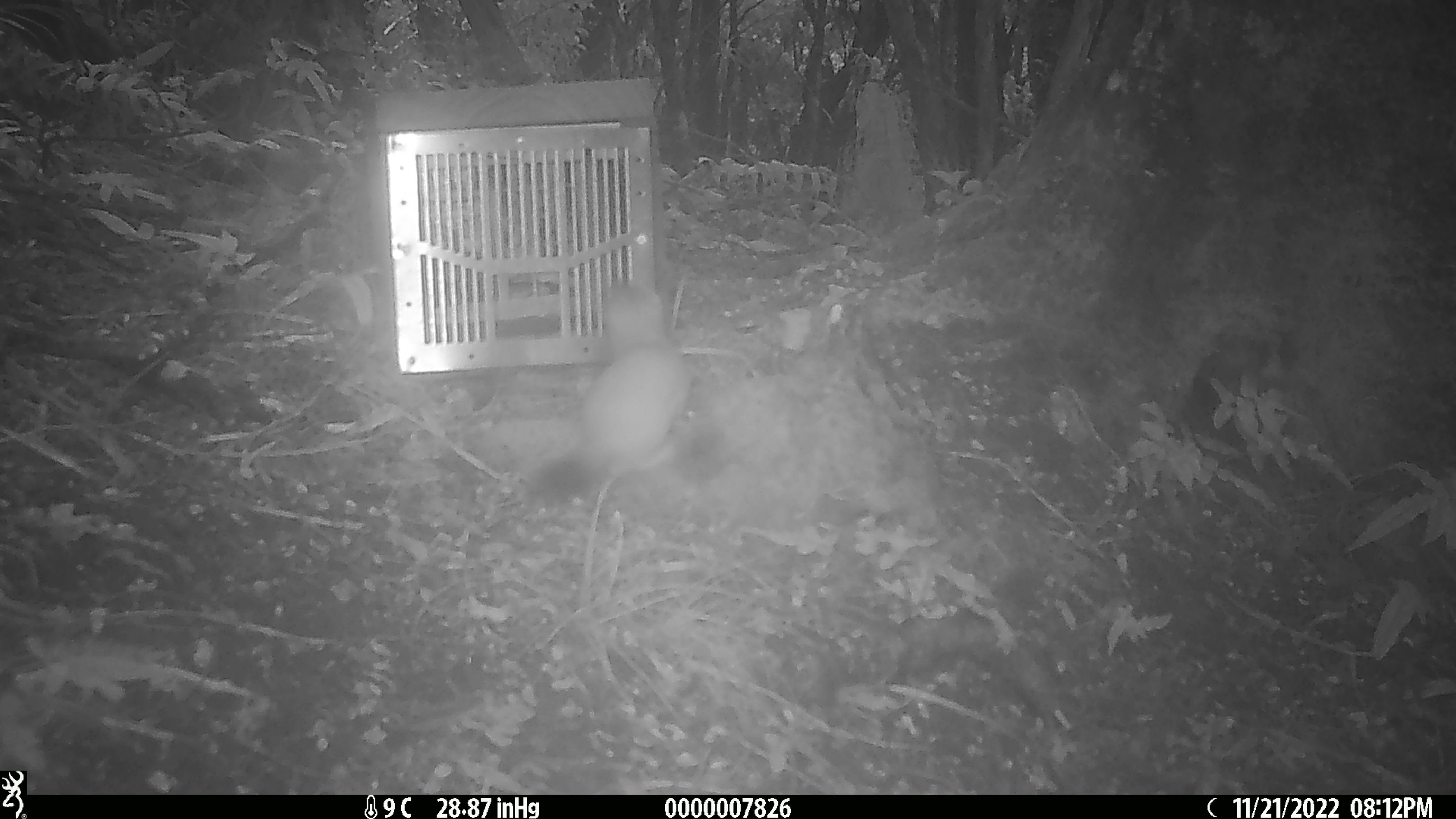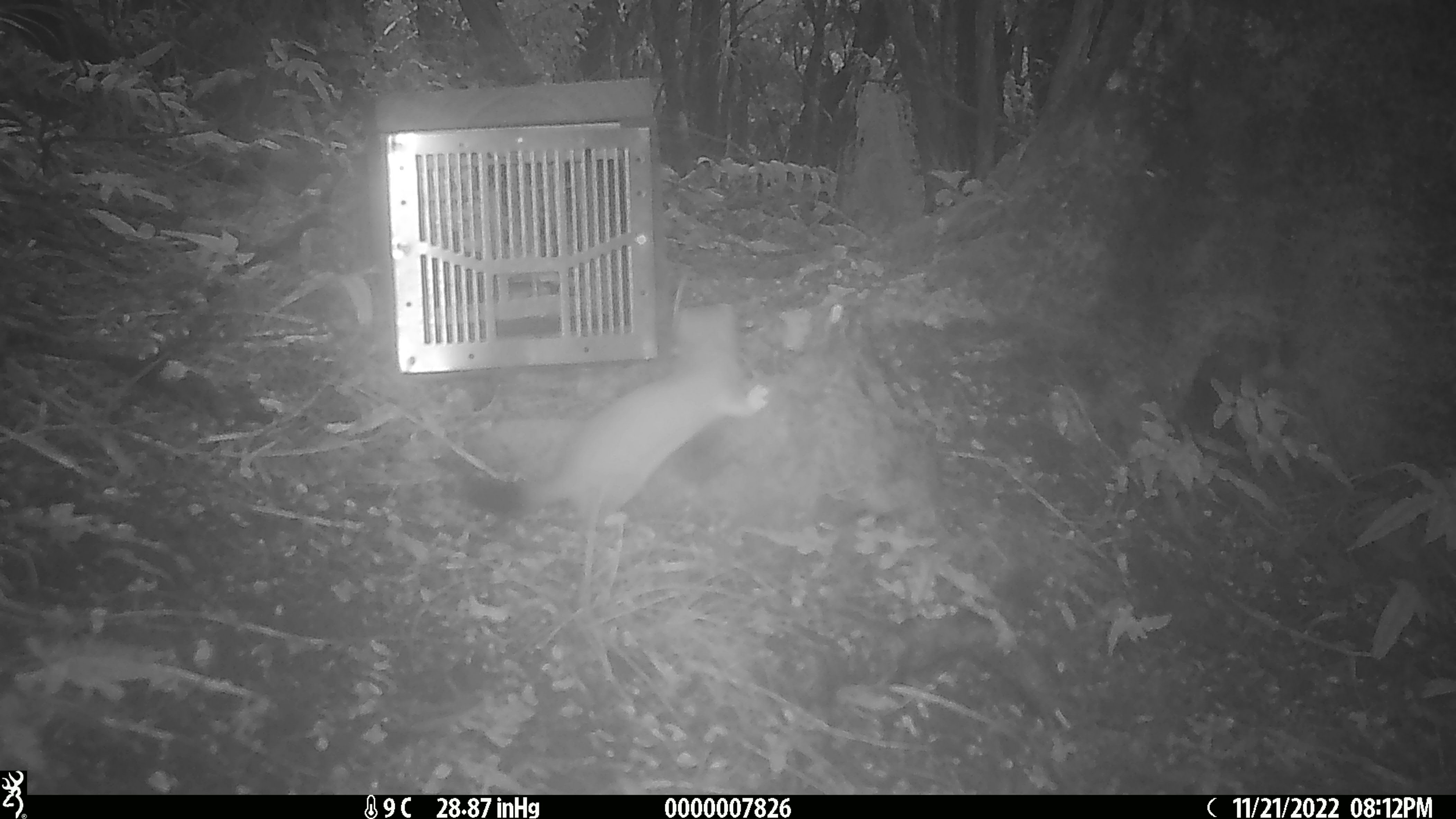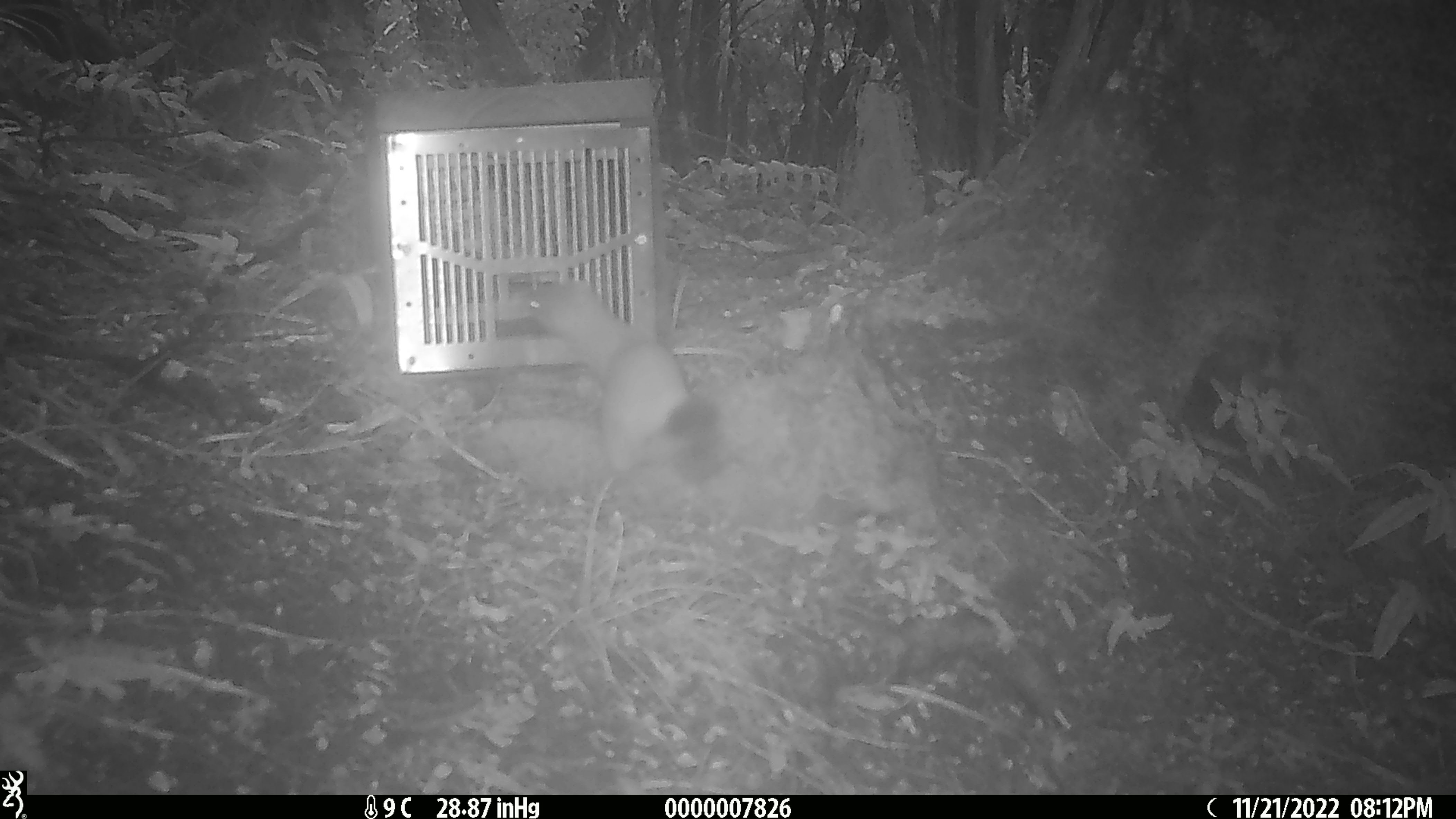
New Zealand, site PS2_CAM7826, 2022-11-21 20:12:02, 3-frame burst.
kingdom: Animalia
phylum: Chordata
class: Mammalia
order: Carnivora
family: Mustelidae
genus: Mustela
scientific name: Mustela erminea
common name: stoat